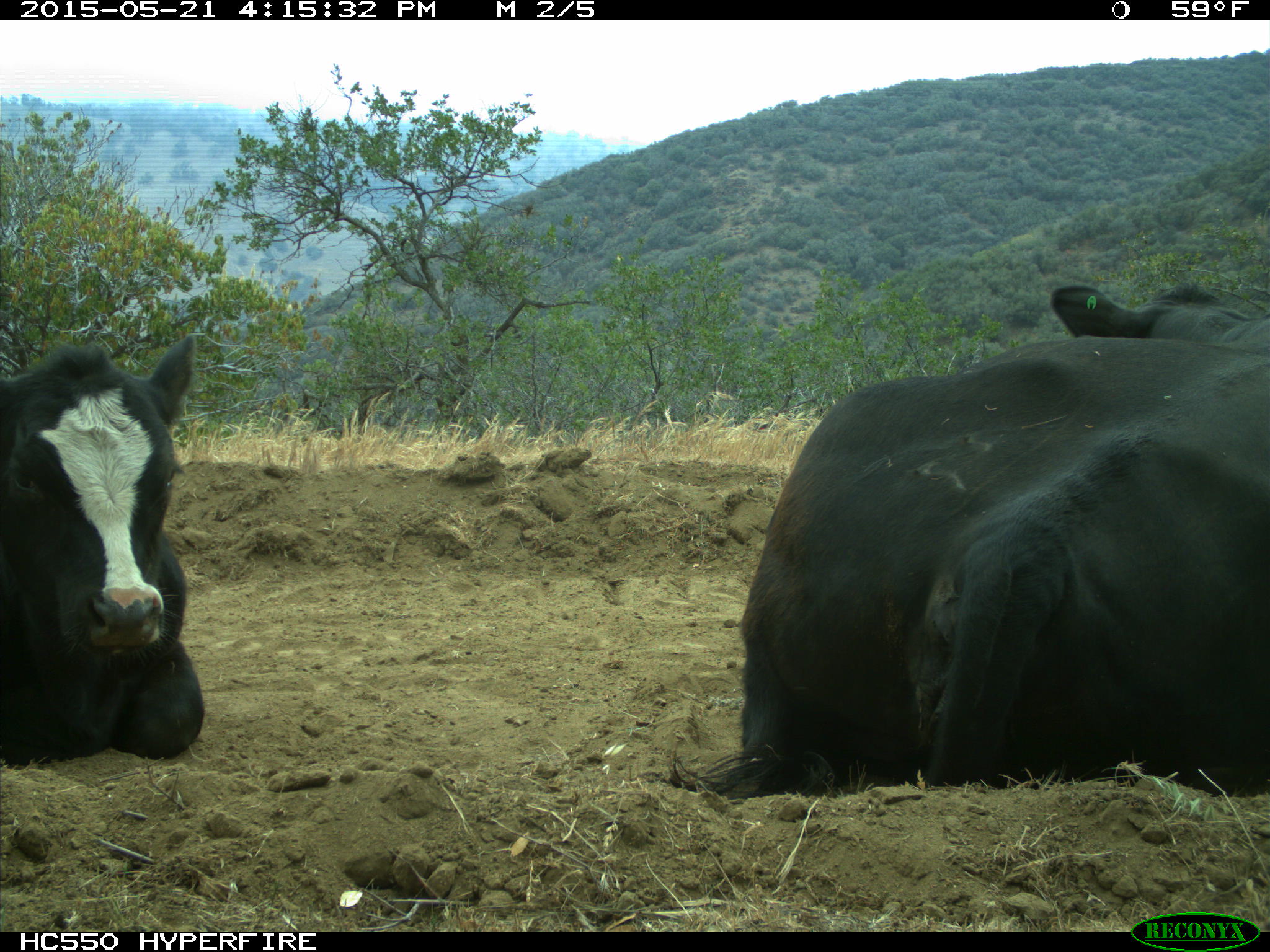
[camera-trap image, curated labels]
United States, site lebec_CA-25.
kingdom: Animalia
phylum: Chordata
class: Mammalia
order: Artiodactyla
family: Bovidae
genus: Bos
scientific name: Bos taurus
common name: domestic cow